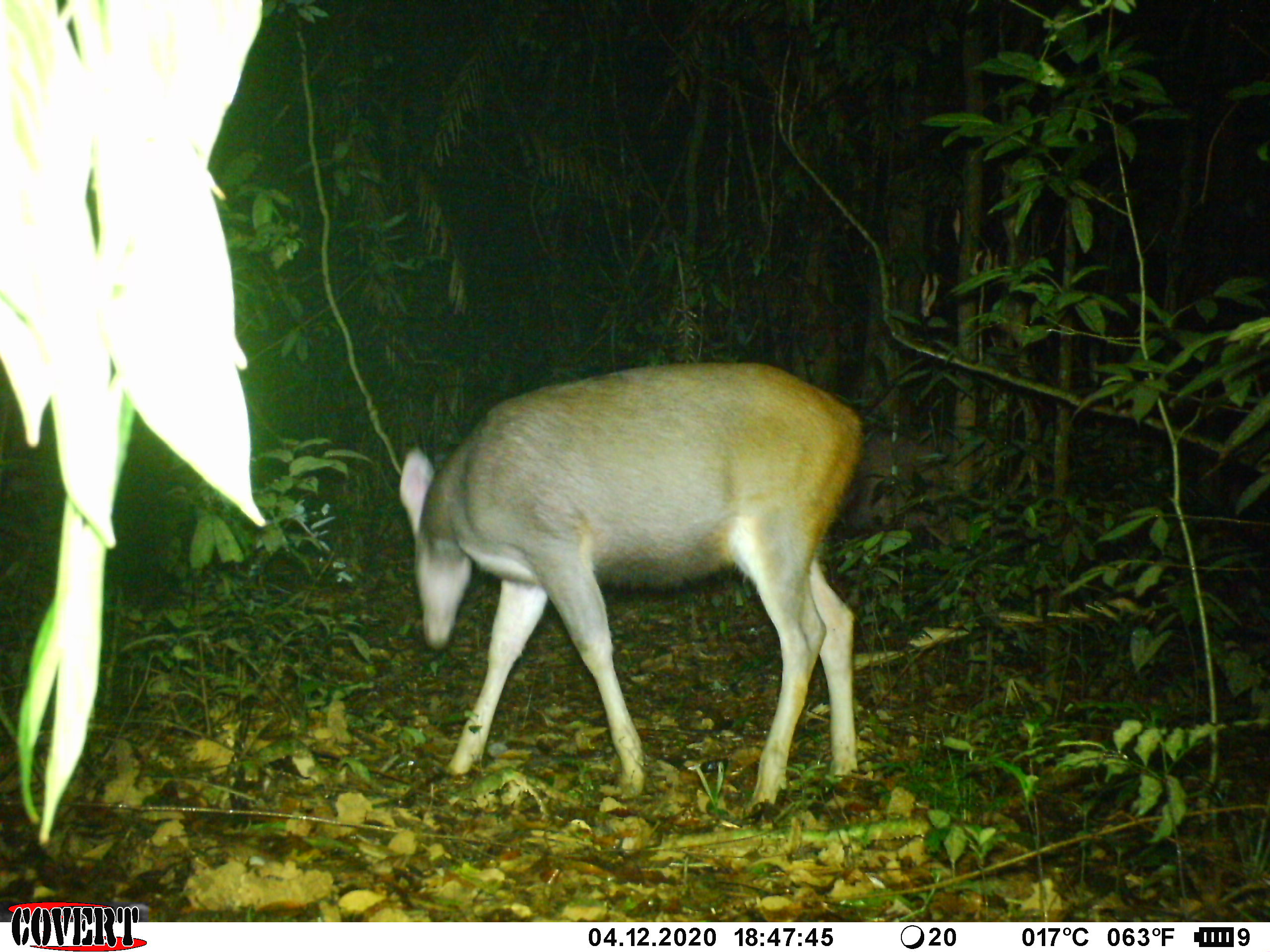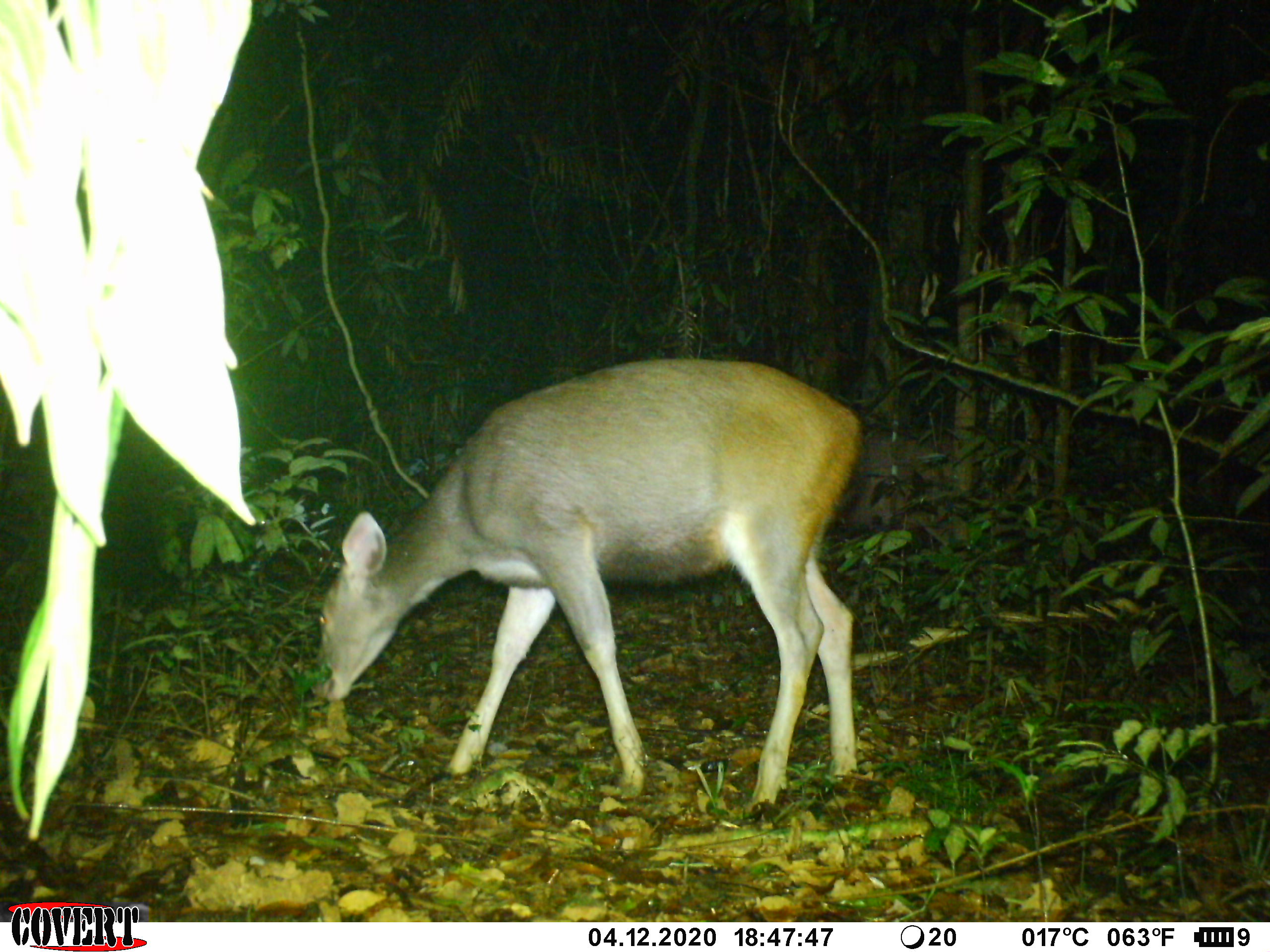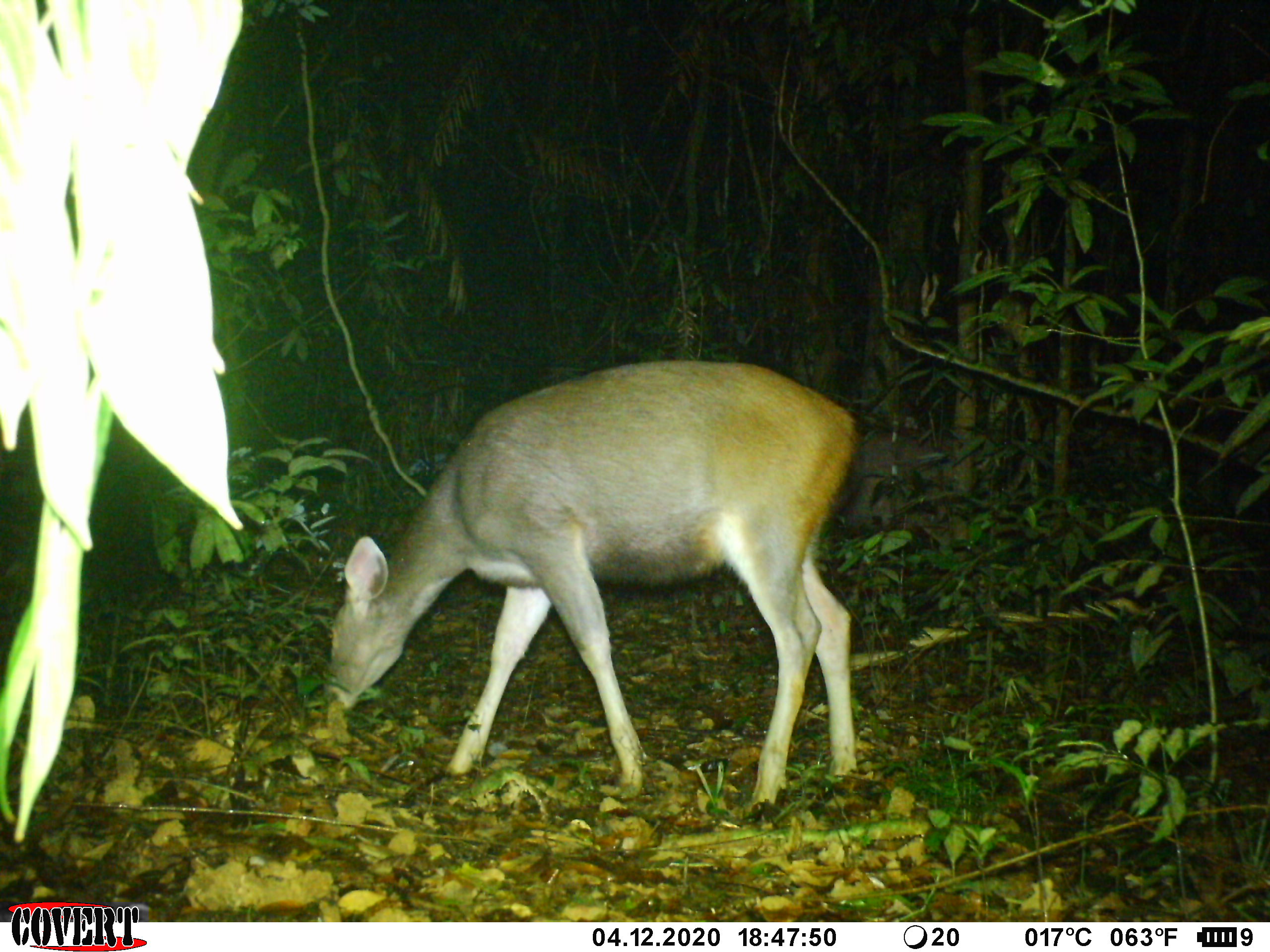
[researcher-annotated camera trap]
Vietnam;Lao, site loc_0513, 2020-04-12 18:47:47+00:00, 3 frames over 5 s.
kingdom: Animalia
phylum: Chordata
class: Mammalia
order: Artiodactyla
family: Cervidae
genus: Rusa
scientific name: Rusa unicolor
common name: sambar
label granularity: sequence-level